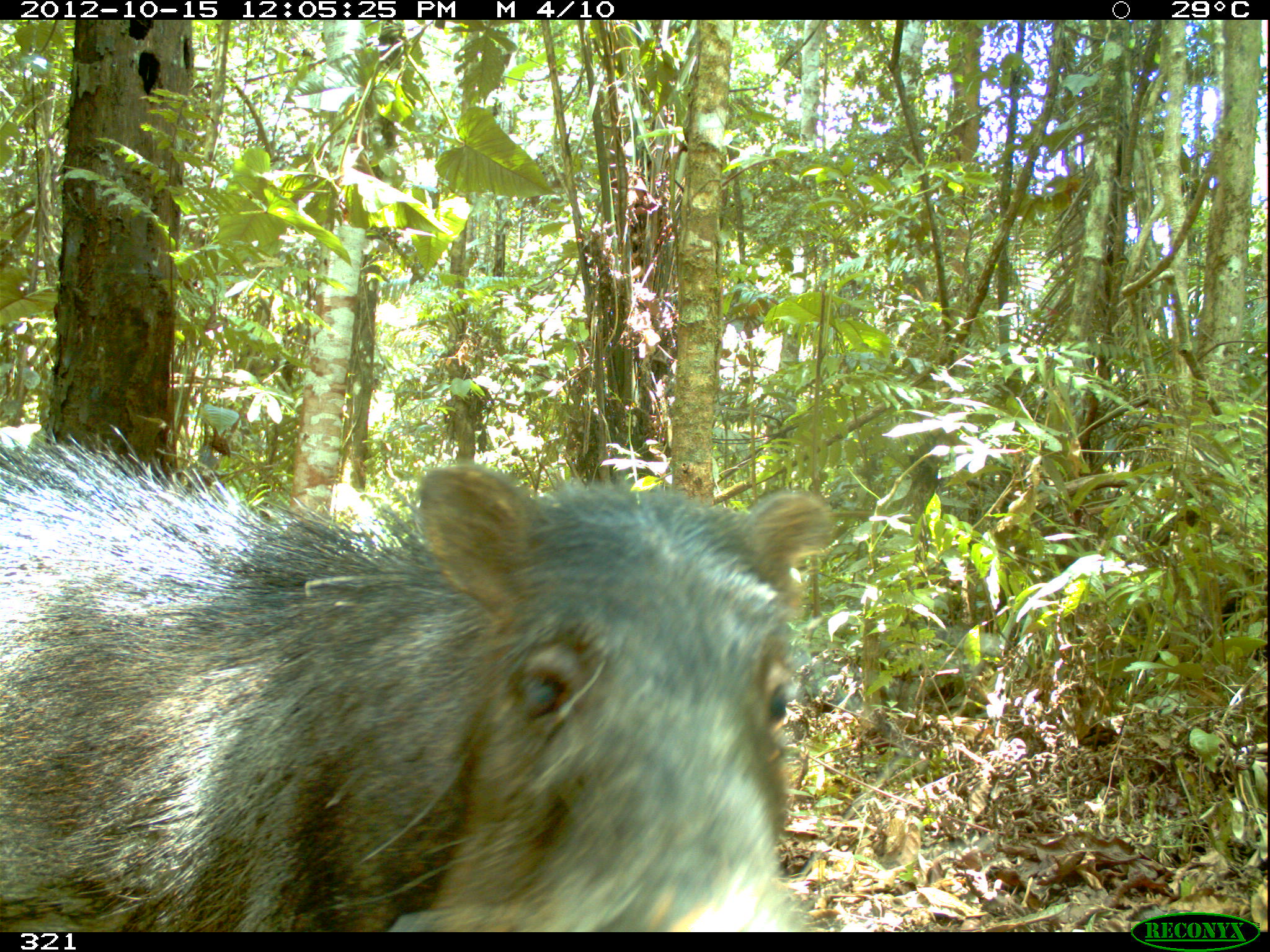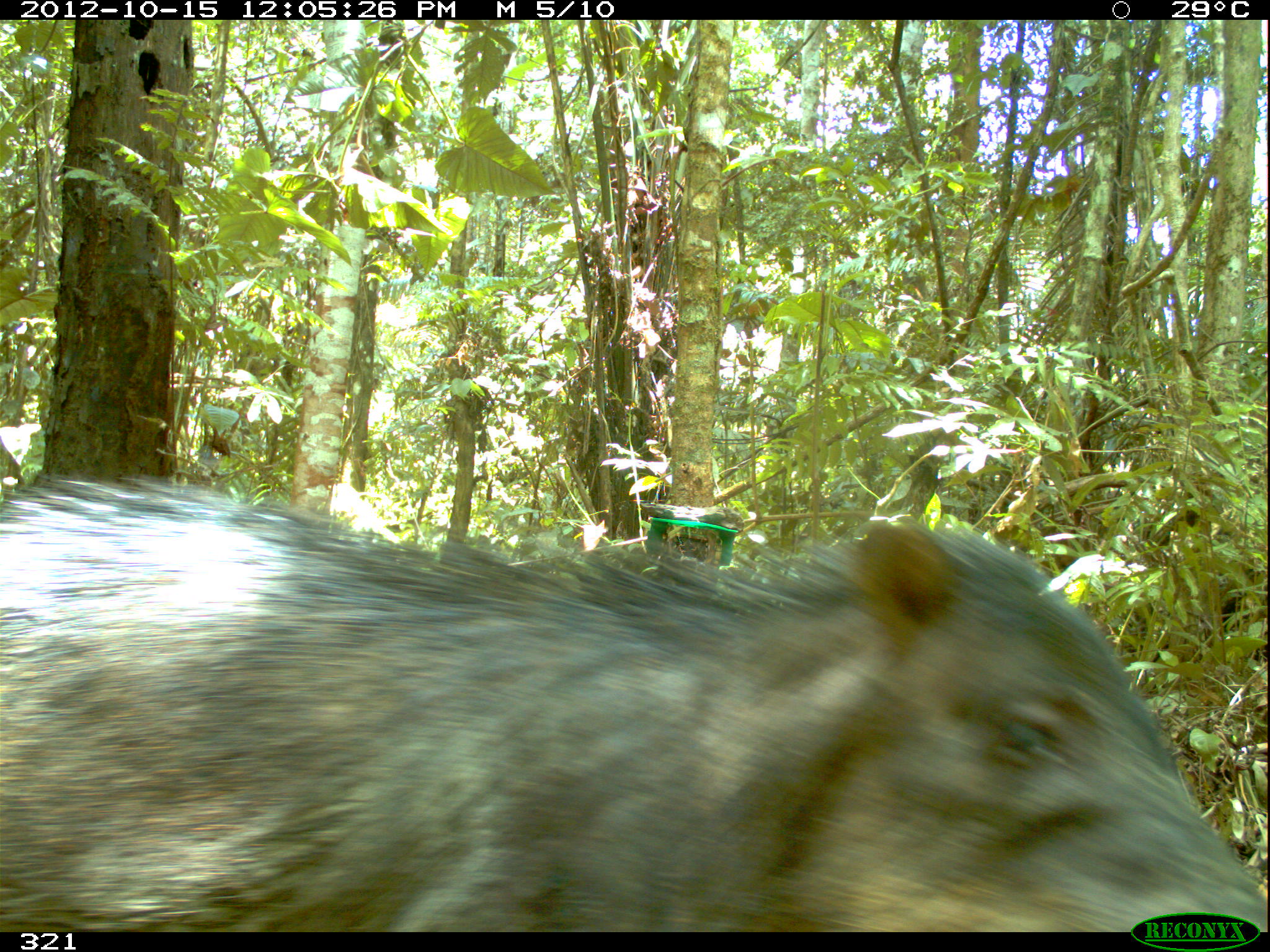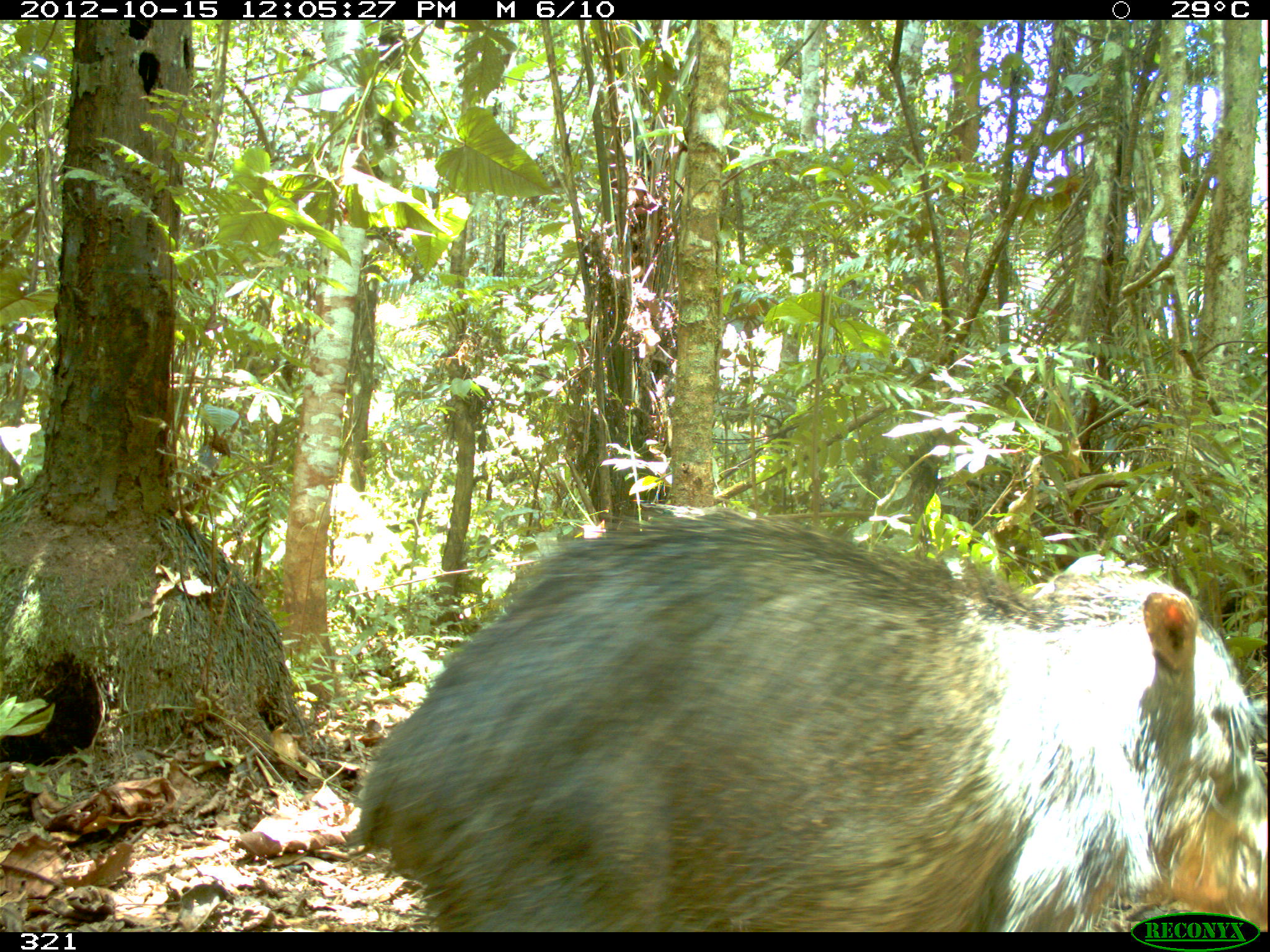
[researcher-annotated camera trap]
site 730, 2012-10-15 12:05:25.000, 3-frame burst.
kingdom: Animalia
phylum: Chordata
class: Mammalia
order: Artiodactyla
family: Tayassuidae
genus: Tayassu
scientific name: Tayassu pecari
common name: white-lipped peccary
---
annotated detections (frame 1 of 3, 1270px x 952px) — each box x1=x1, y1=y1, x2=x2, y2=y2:
tayassu pecari: x1=0, y1=419, x2=836, y2=932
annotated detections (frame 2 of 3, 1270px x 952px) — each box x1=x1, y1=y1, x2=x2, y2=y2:
tayassu pecari: x1=0, y1=472, x2=1269, y2=931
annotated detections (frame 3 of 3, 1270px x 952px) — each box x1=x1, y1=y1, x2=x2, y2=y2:
tayassu pecari: x1=356, y1=508, x2=1269, y2=932